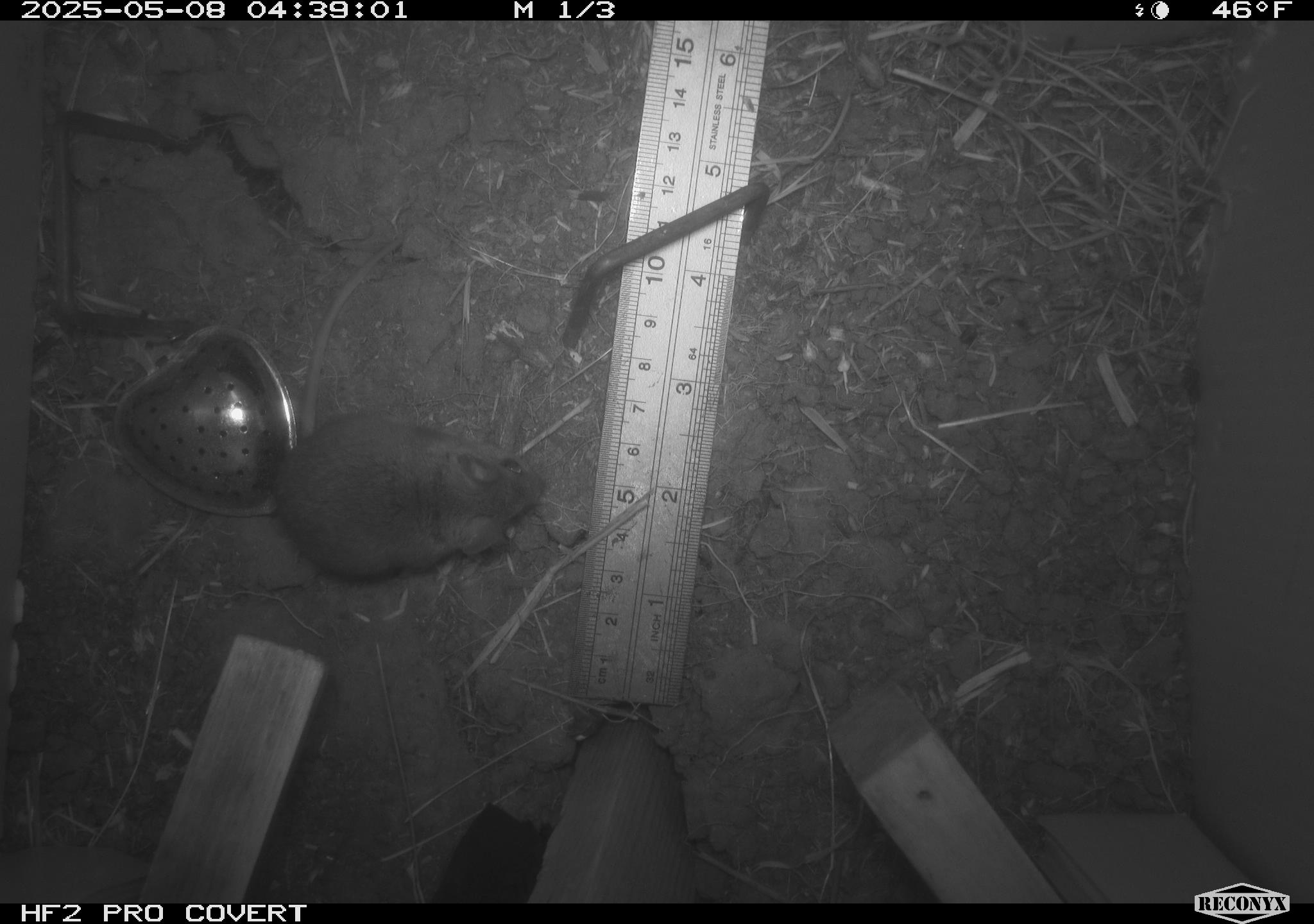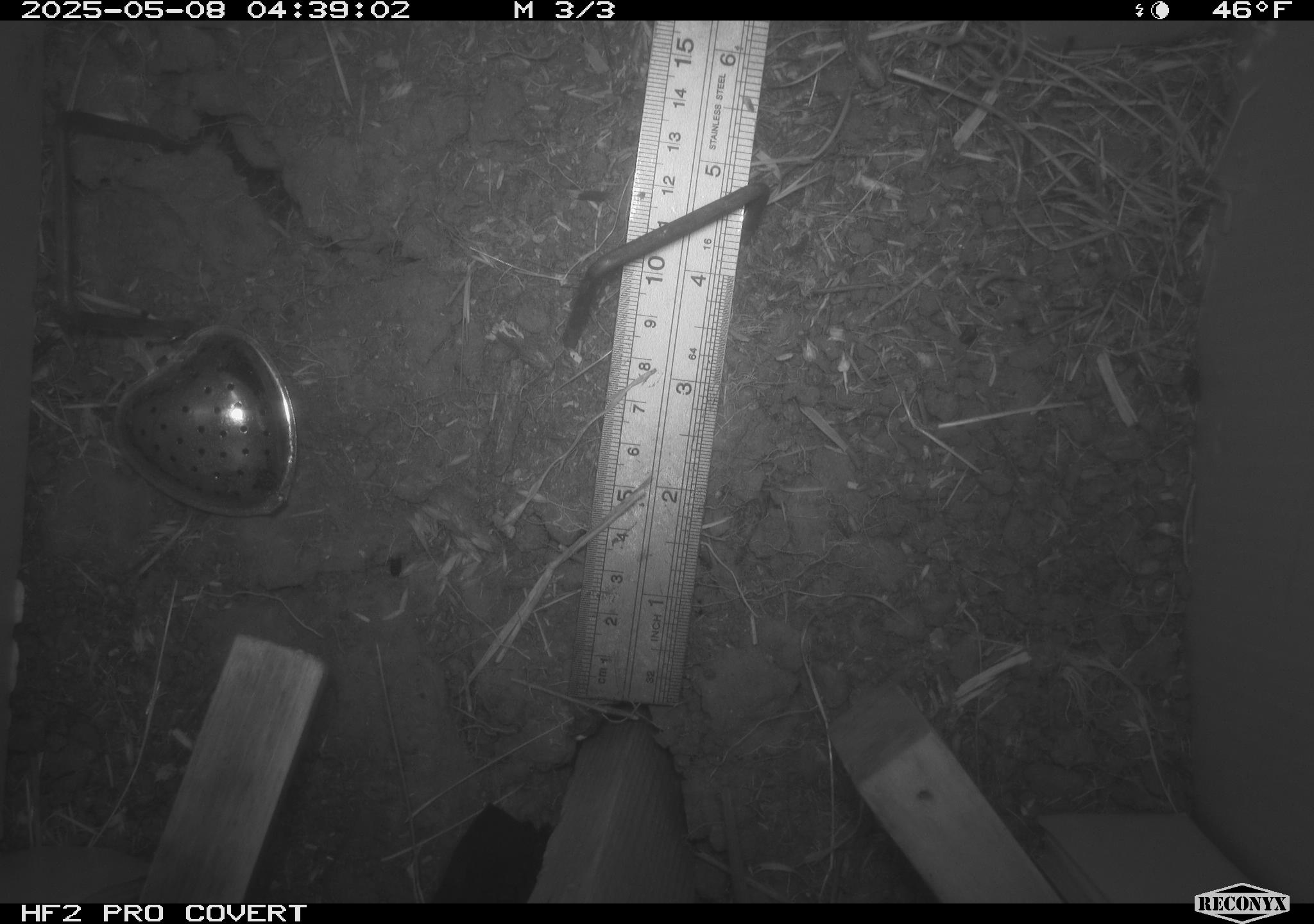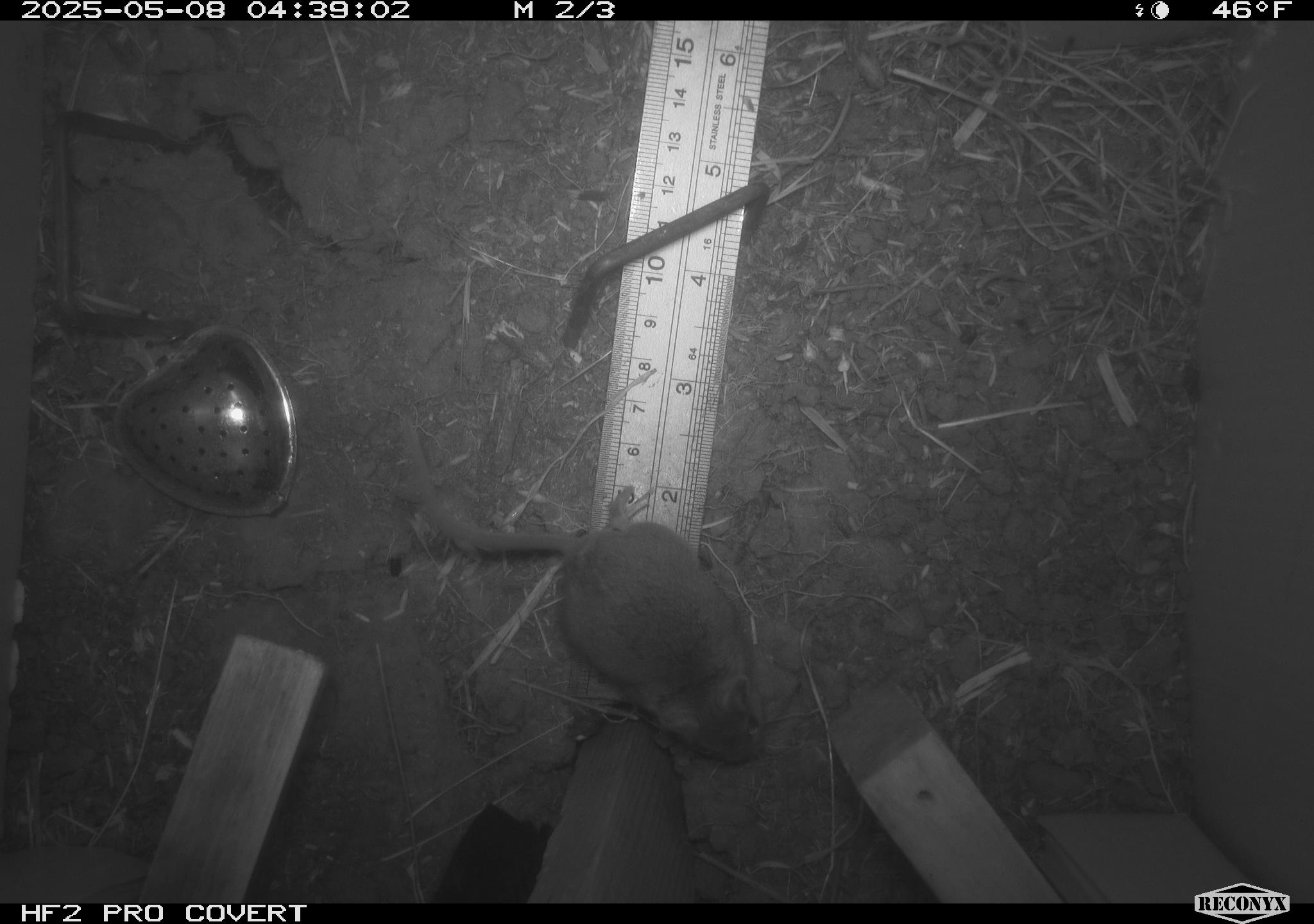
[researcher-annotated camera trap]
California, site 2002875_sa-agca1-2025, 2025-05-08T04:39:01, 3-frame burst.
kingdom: Animalia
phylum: Chordata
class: Mammalia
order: Rodentia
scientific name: Rodentia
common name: mouse species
Mouse species (Rodentia).